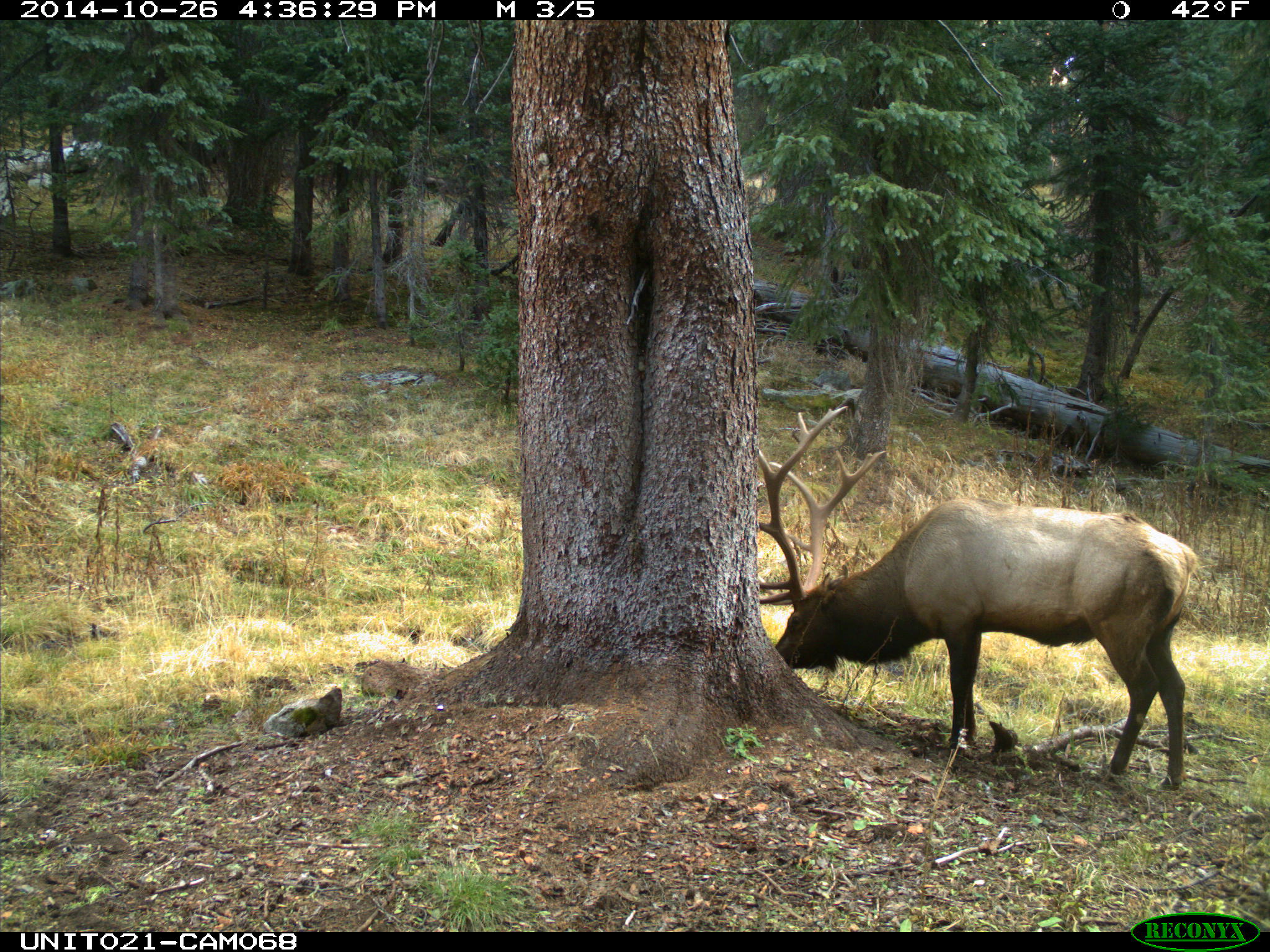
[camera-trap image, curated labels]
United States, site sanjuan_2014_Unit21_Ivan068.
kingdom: Animalia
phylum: Chordata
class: Mammalia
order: Artiodactyla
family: Cervidae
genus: Cervus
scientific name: Cervus elaphus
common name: red deer